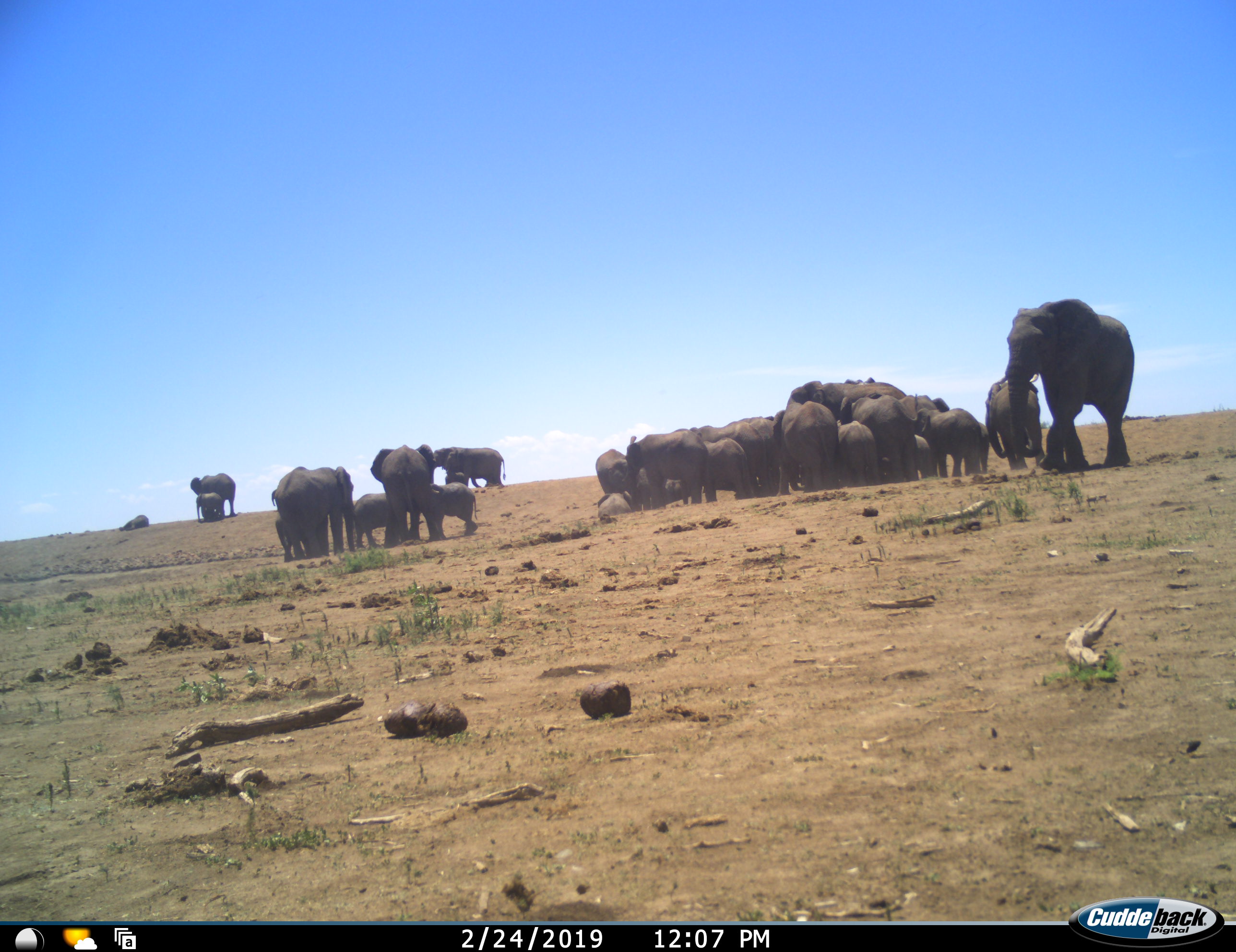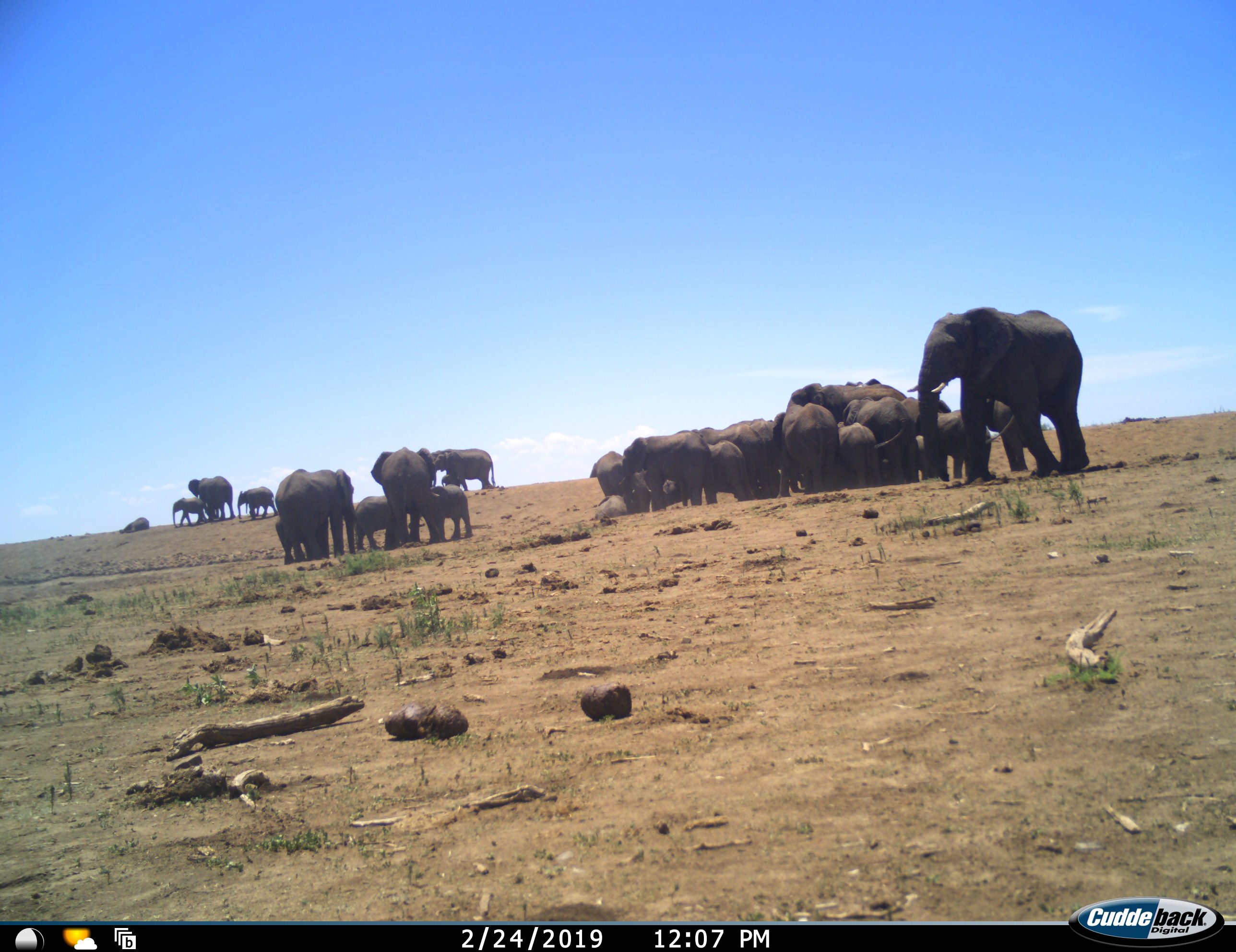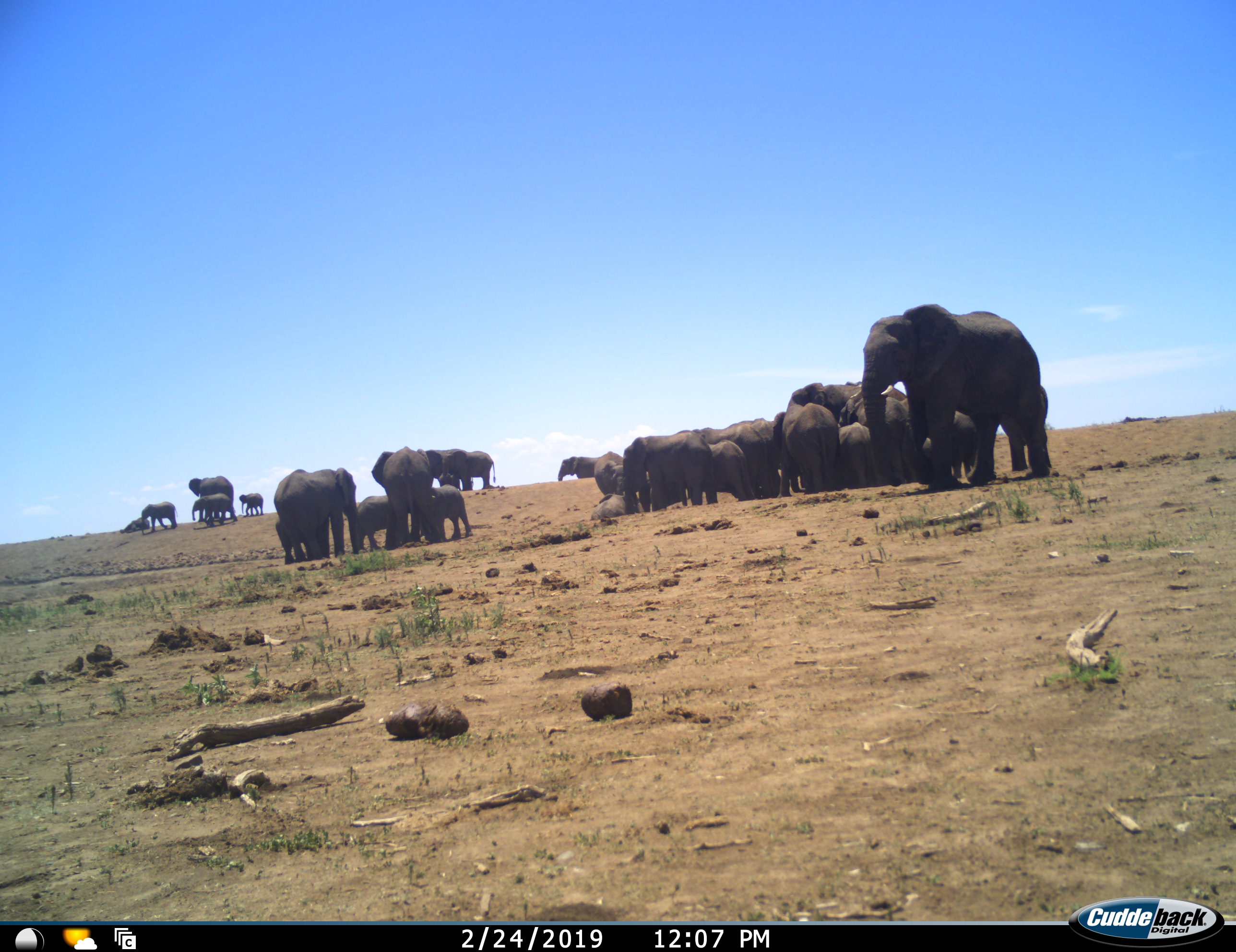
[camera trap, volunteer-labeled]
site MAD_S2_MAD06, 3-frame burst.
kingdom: Animalia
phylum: Chordata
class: Mammalia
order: Proboscidea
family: Elephantidae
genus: Loxodonta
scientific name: Loxodonta africana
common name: african bush elephant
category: elephant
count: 11-50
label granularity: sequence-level